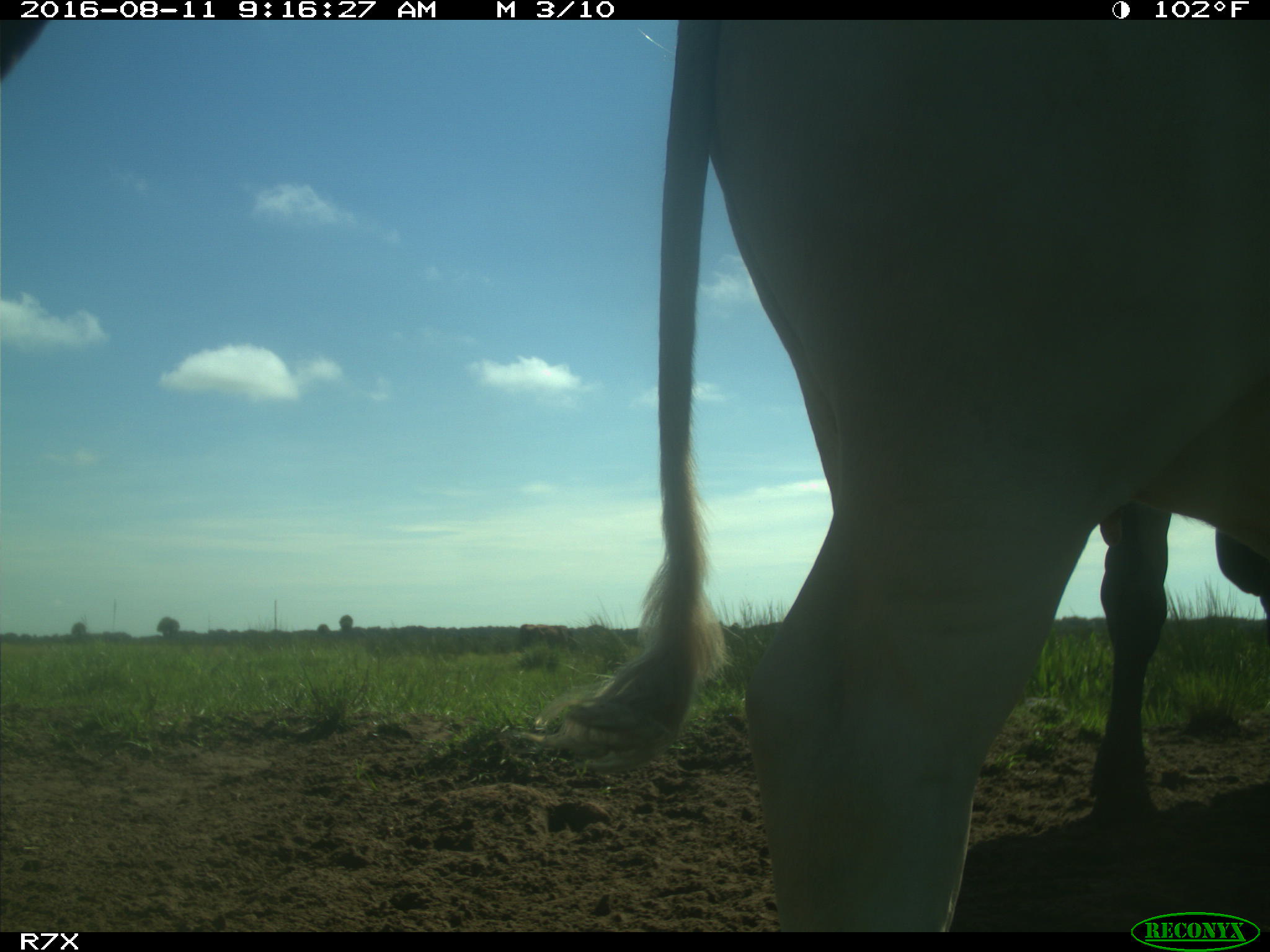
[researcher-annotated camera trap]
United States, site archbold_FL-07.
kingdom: Animalia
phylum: Chordata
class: Mammalia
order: Artiodactyla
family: Bovidae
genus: Bos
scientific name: Bos taurus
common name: domestic cow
Bos taurus (domestic cow).